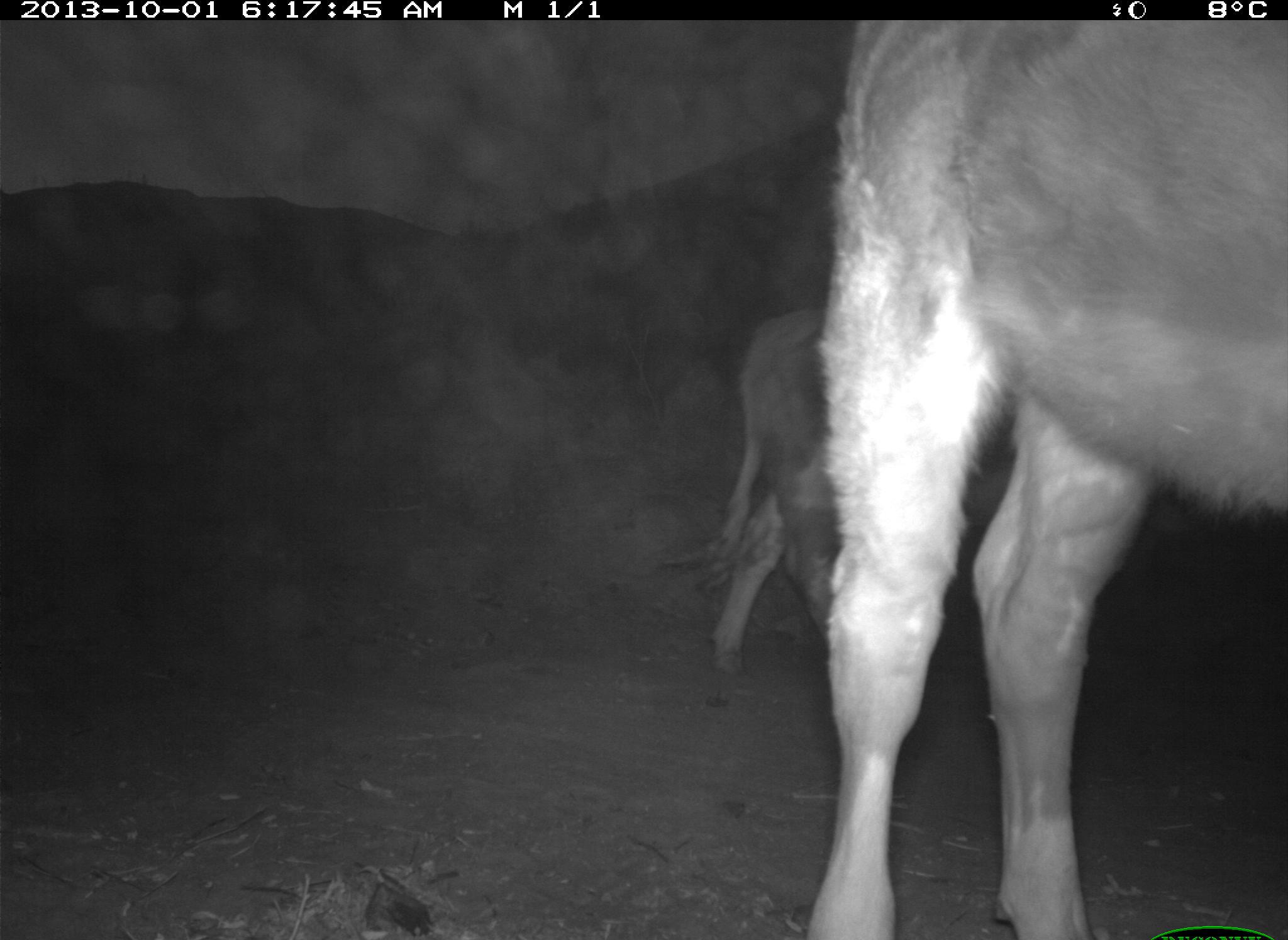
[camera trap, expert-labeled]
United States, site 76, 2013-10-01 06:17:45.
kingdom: Animalia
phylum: Chordata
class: Mammalia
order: Artiodactyla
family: Bovidae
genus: Bos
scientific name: Bos taurus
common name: cow